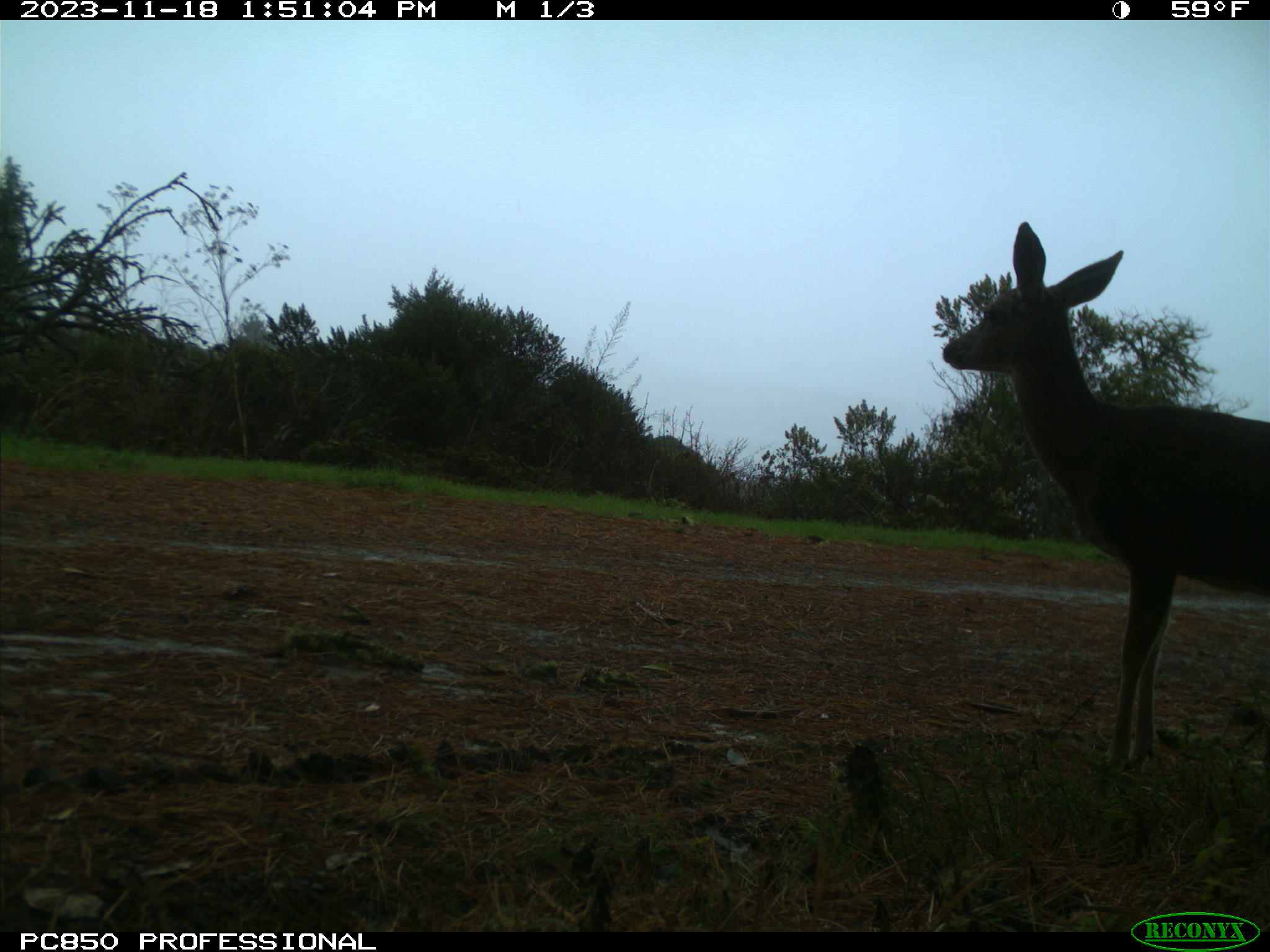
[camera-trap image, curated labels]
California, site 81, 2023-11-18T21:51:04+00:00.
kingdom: Animalia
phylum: Chordata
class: Mammalia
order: Artiodactyla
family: Cervidae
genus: Odocoileus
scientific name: Odocoileus hemionus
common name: mule deer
Mule deer (Odocoileus hemionus).